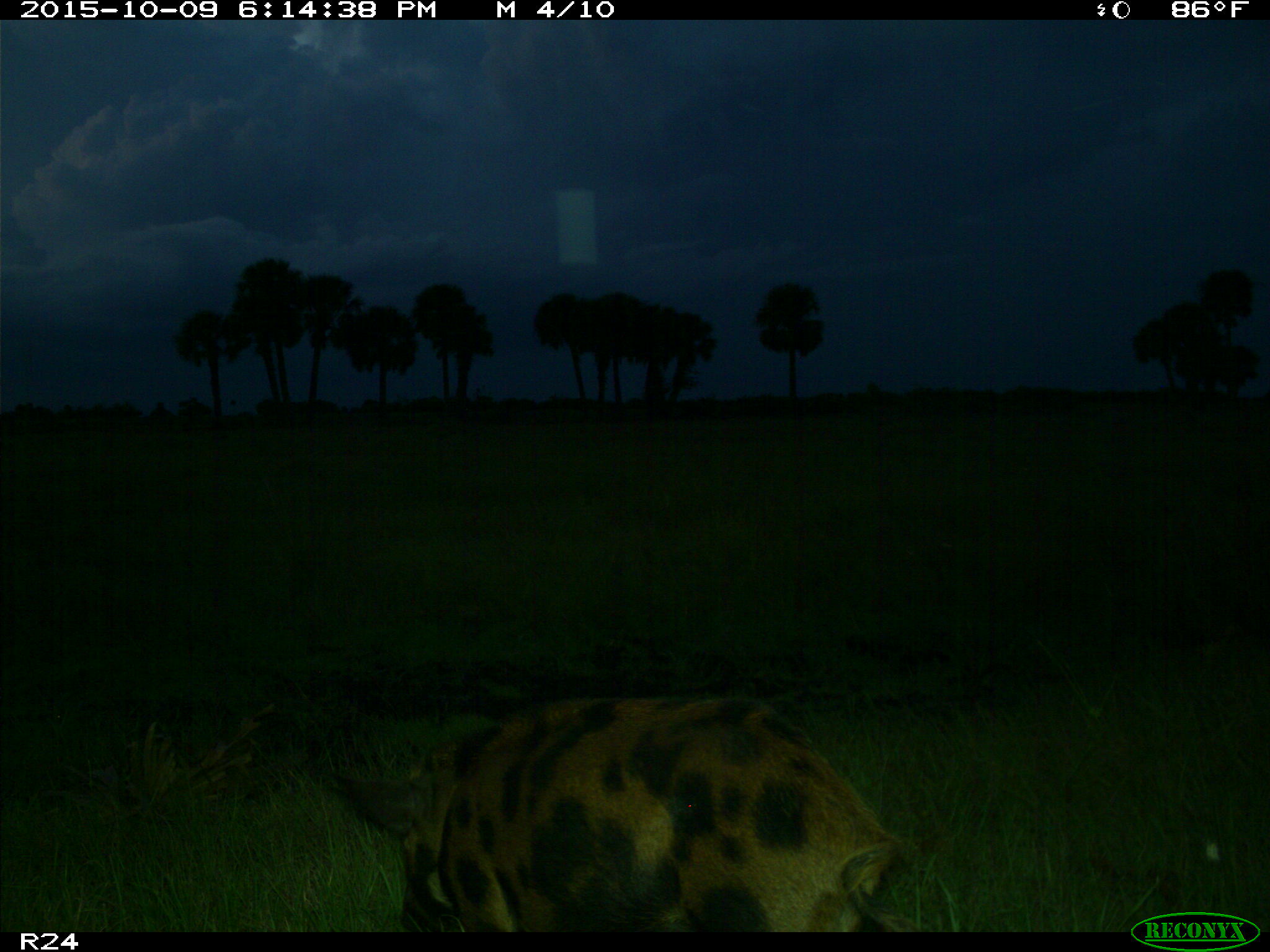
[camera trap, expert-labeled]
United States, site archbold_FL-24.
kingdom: Animalia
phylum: Chordata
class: Mammalia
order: Artiodactyla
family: Suidae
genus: Sus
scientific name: Sus scrofa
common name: wild boar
Sus scrofa (wild boar).